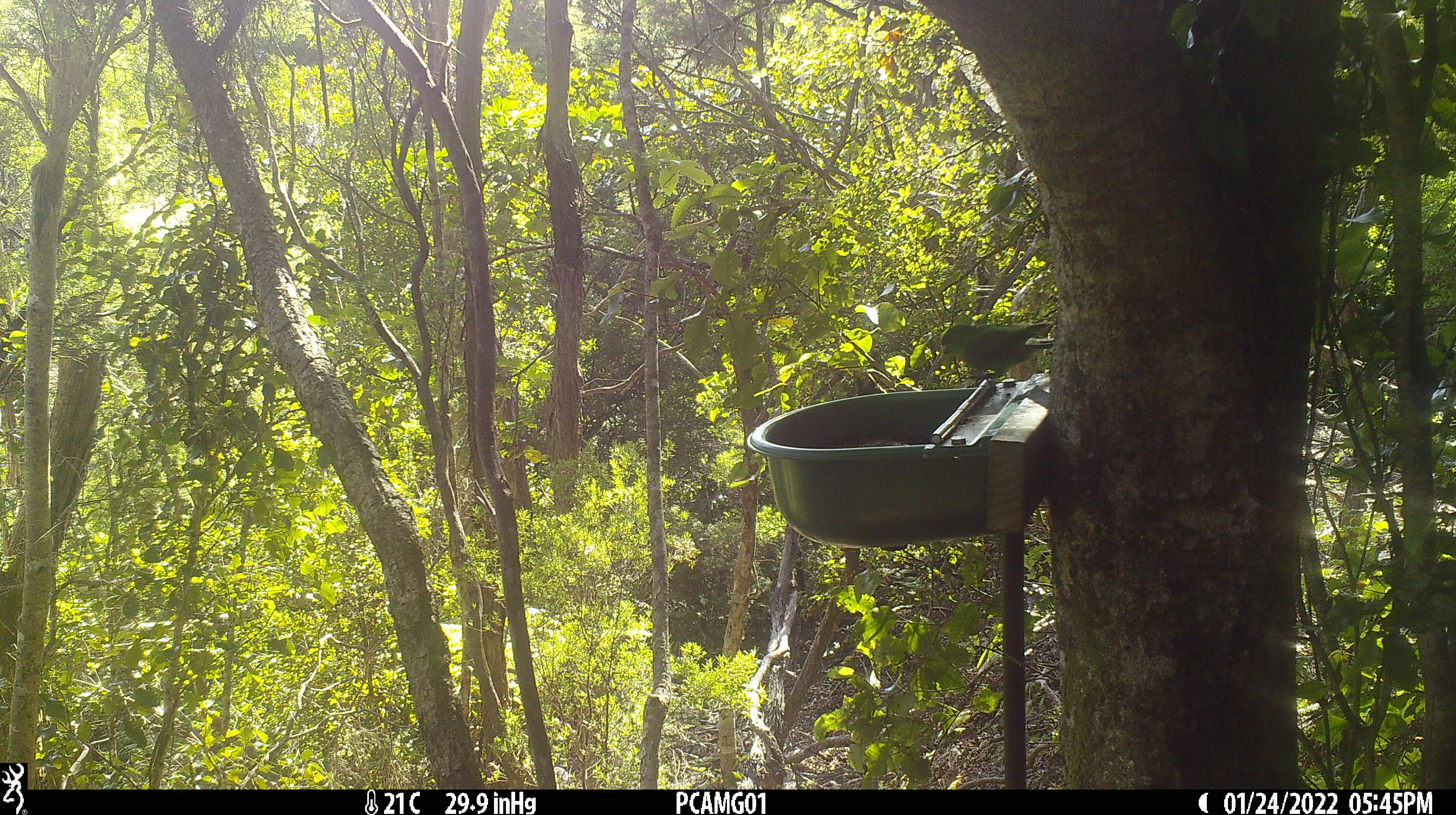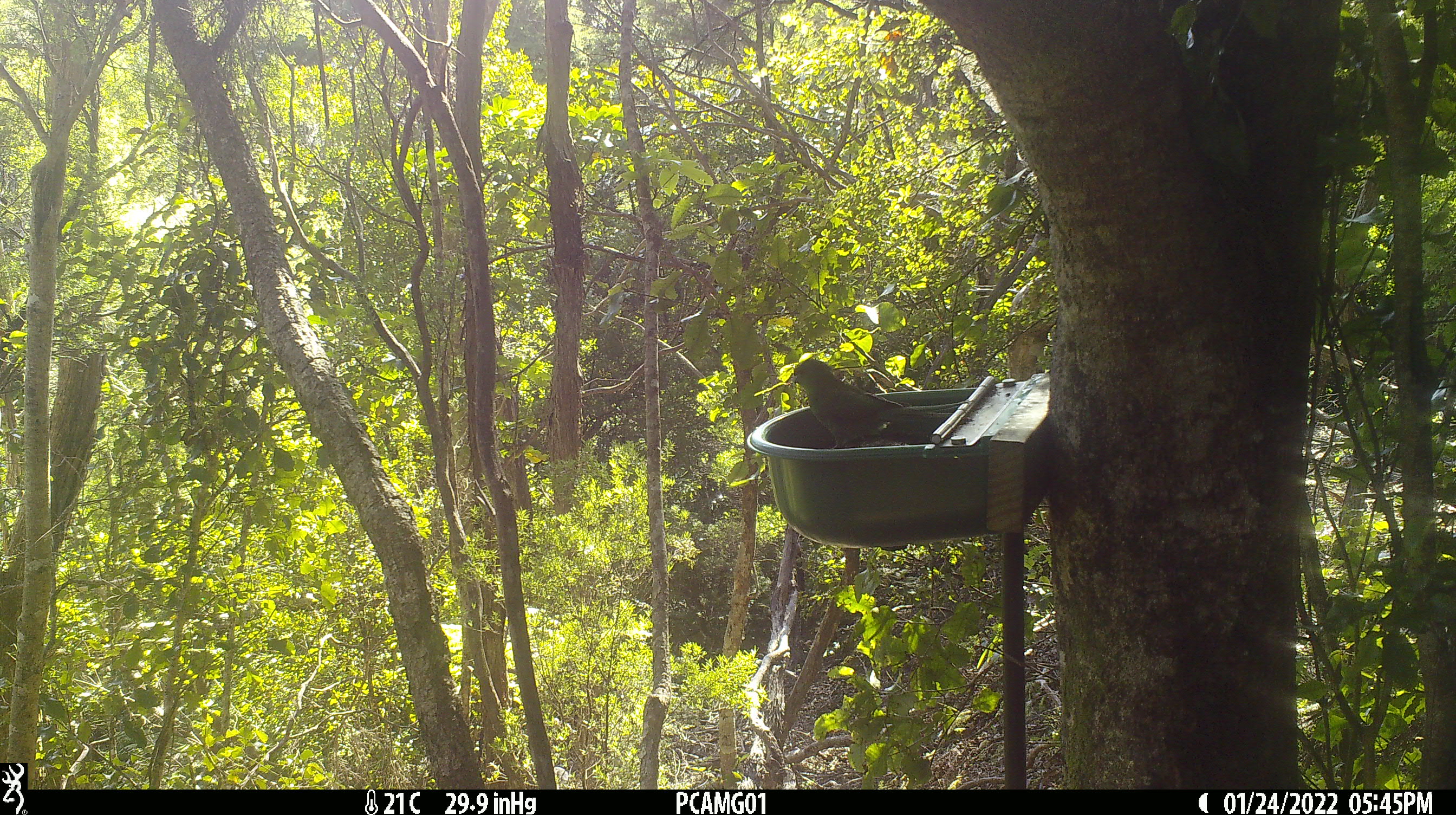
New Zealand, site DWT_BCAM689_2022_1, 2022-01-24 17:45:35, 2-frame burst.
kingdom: Animalia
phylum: Chordata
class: Aves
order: Psittaciformes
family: Psittaculidae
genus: Cyanoramphus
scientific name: Cyanoramphus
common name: parakeet